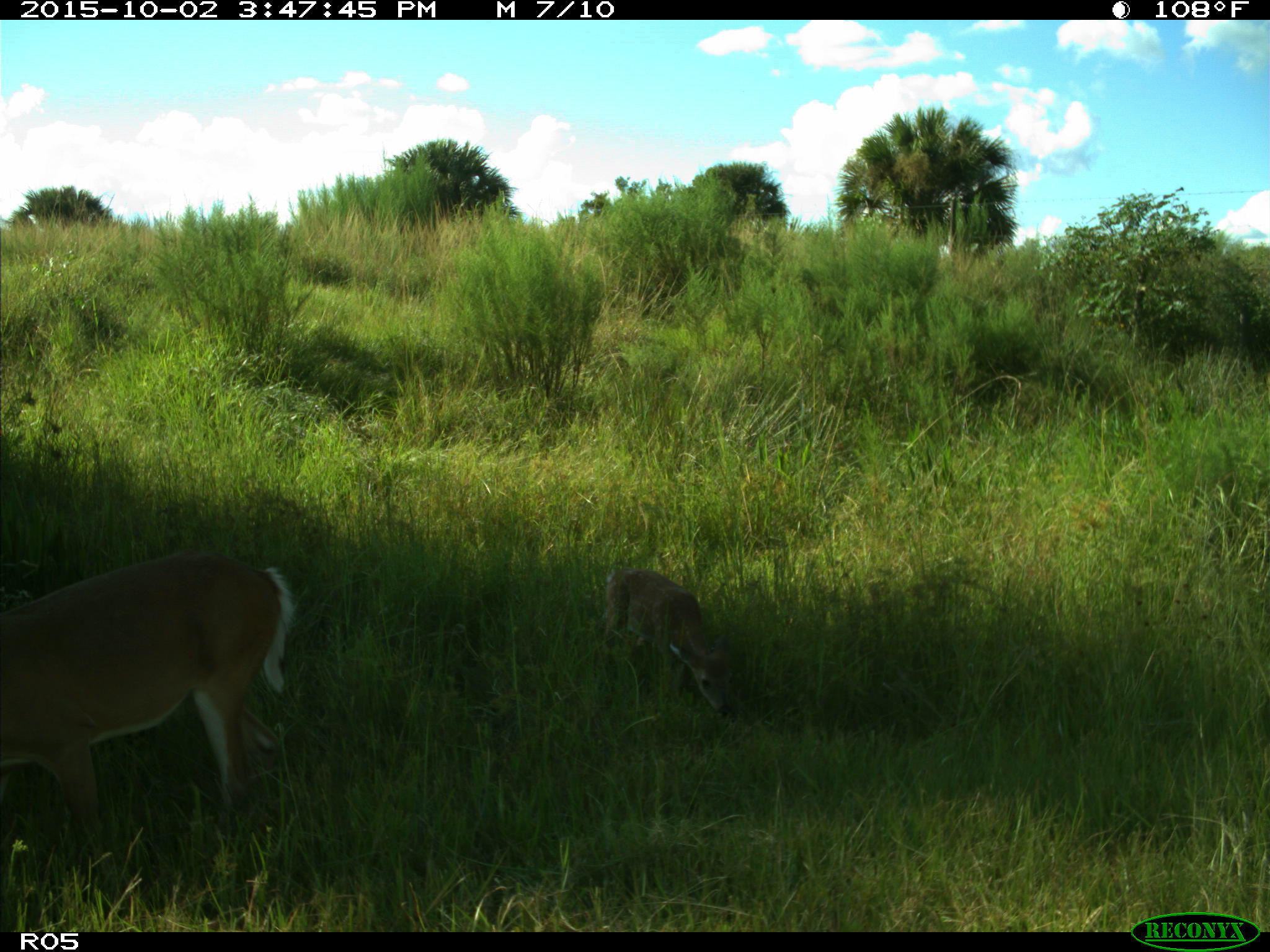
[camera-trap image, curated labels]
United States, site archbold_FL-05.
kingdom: Animalia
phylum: Chordata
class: Mammalia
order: Artiodactyla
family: Cervidae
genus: Odocoileus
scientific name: Odocoileus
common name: deer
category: unidentified deer